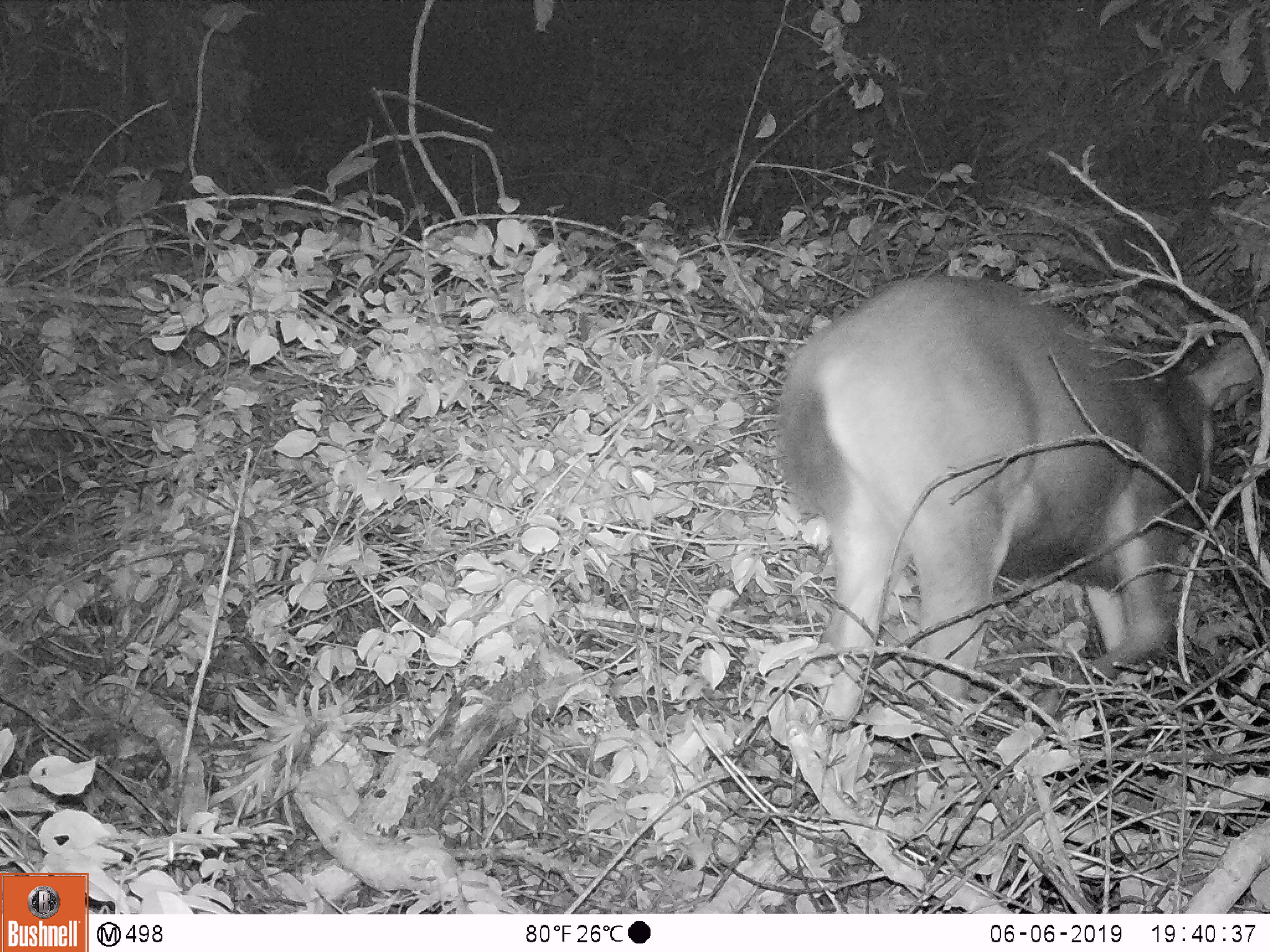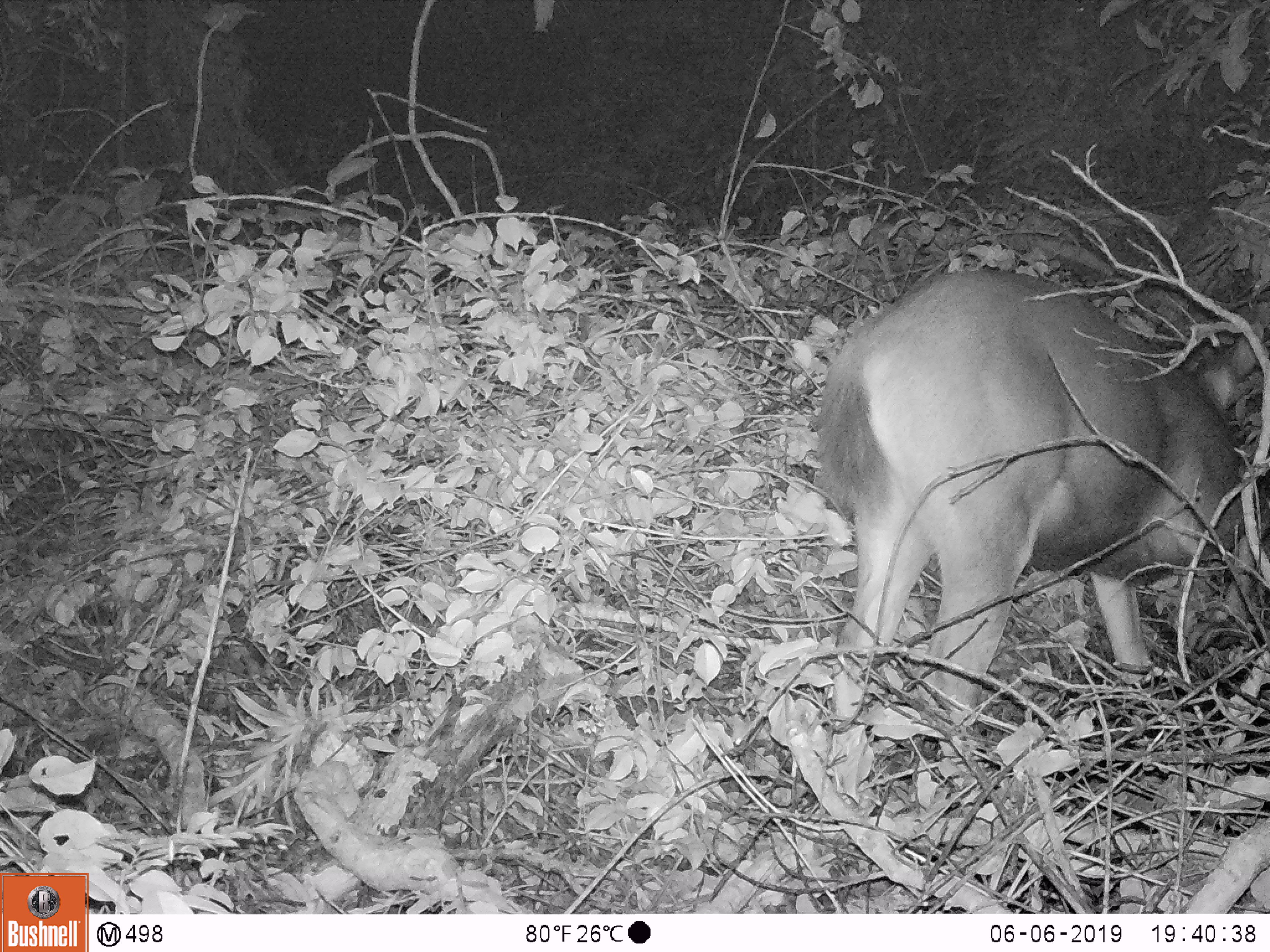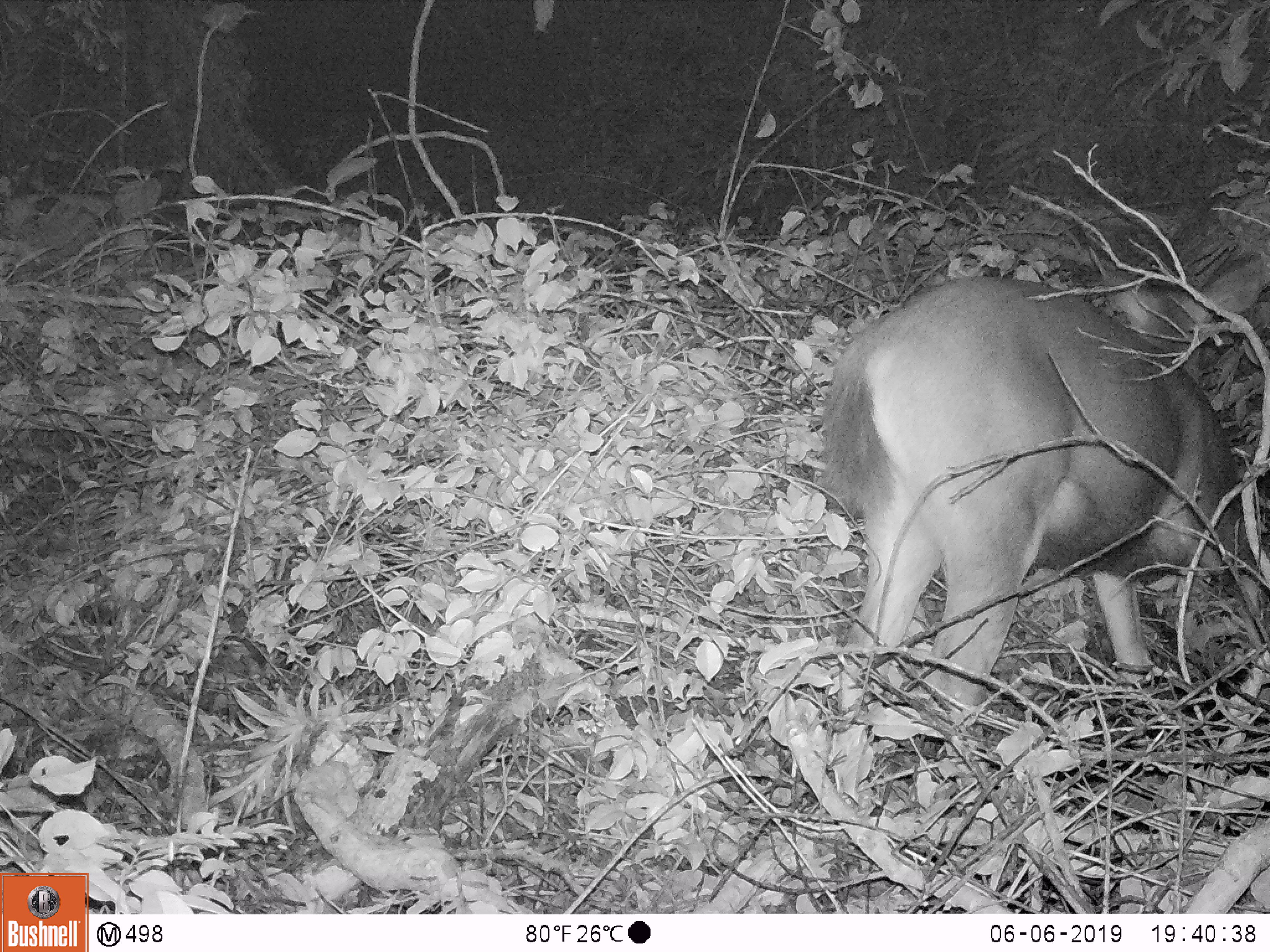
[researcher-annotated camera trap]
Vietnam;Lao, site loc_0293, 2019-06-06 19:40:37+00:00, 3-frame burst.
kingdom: Animalia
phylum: Chordata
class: Mammalia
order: Artiodactyla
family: Cervidae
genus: Rusa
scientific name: Rusa unicolor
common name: sambar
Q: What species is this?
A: Sambar (Rusa unicolor).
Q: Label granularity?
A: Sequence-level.